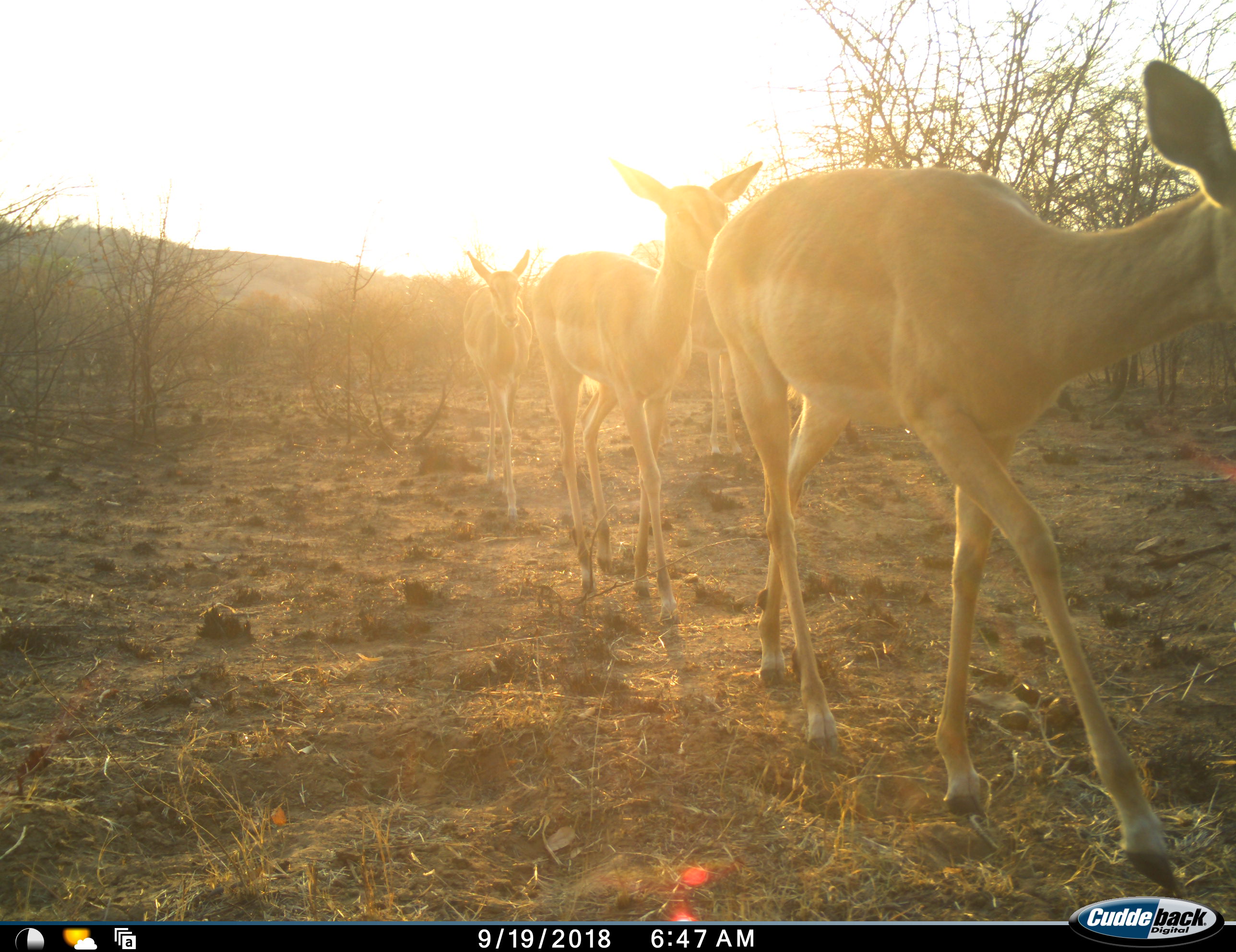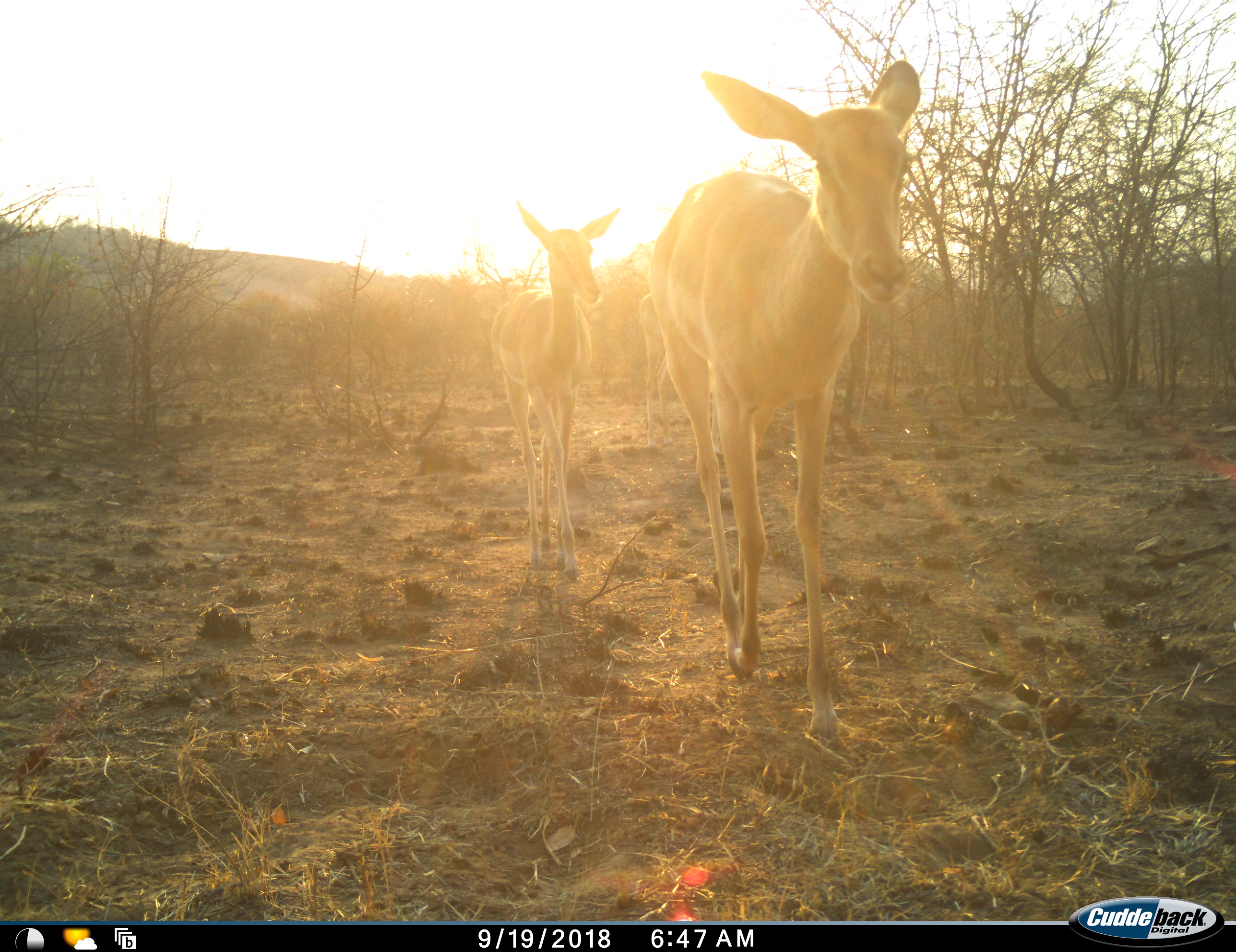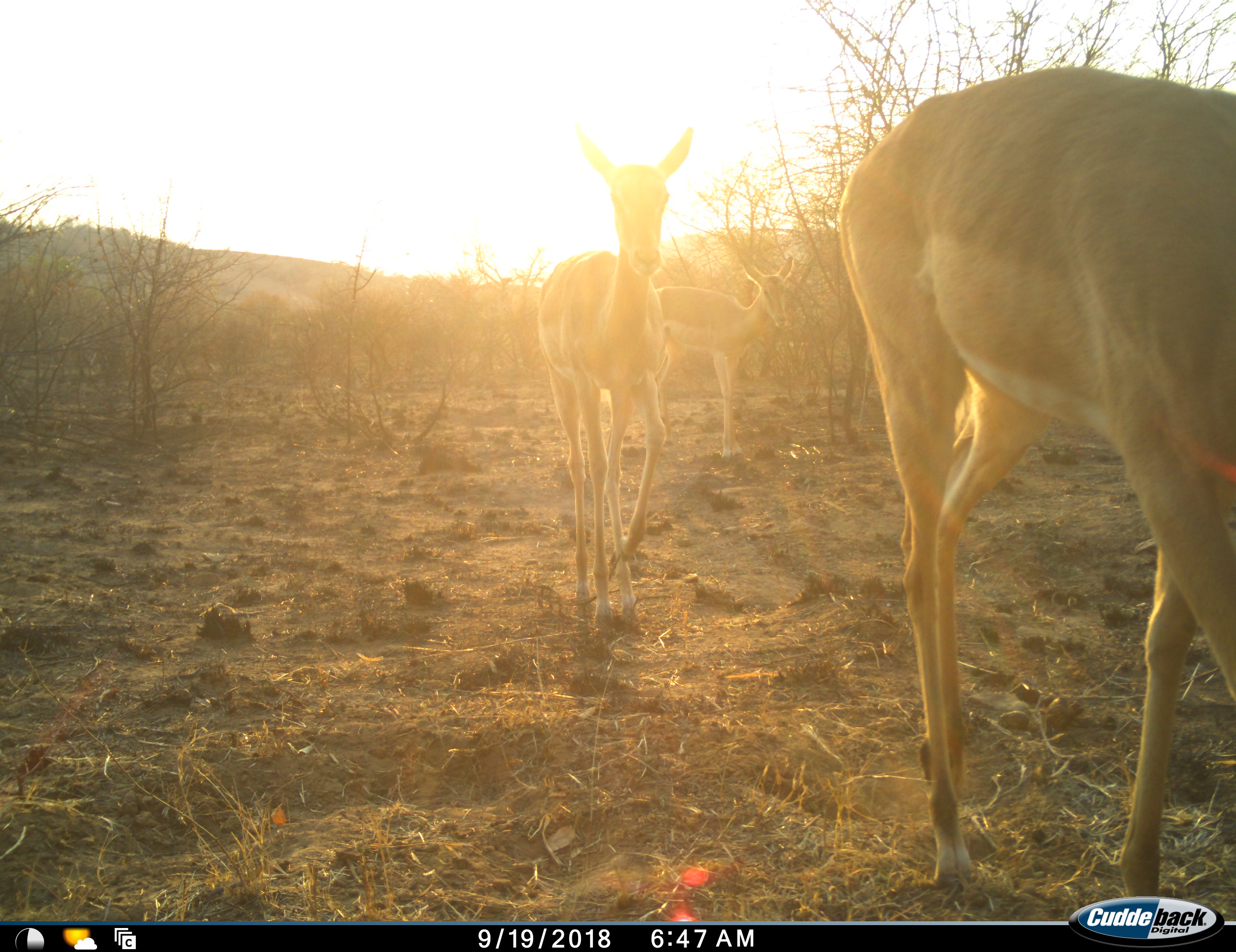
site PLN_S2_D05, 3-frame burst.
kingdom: Animalia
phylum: Chordata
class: Mammalia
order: Artiodactyla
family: Bovidae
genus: Aepyceros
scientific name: Aepyceros melampus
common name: impala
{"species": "impala (Aepyceros melampus)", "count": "4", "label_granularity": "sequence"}